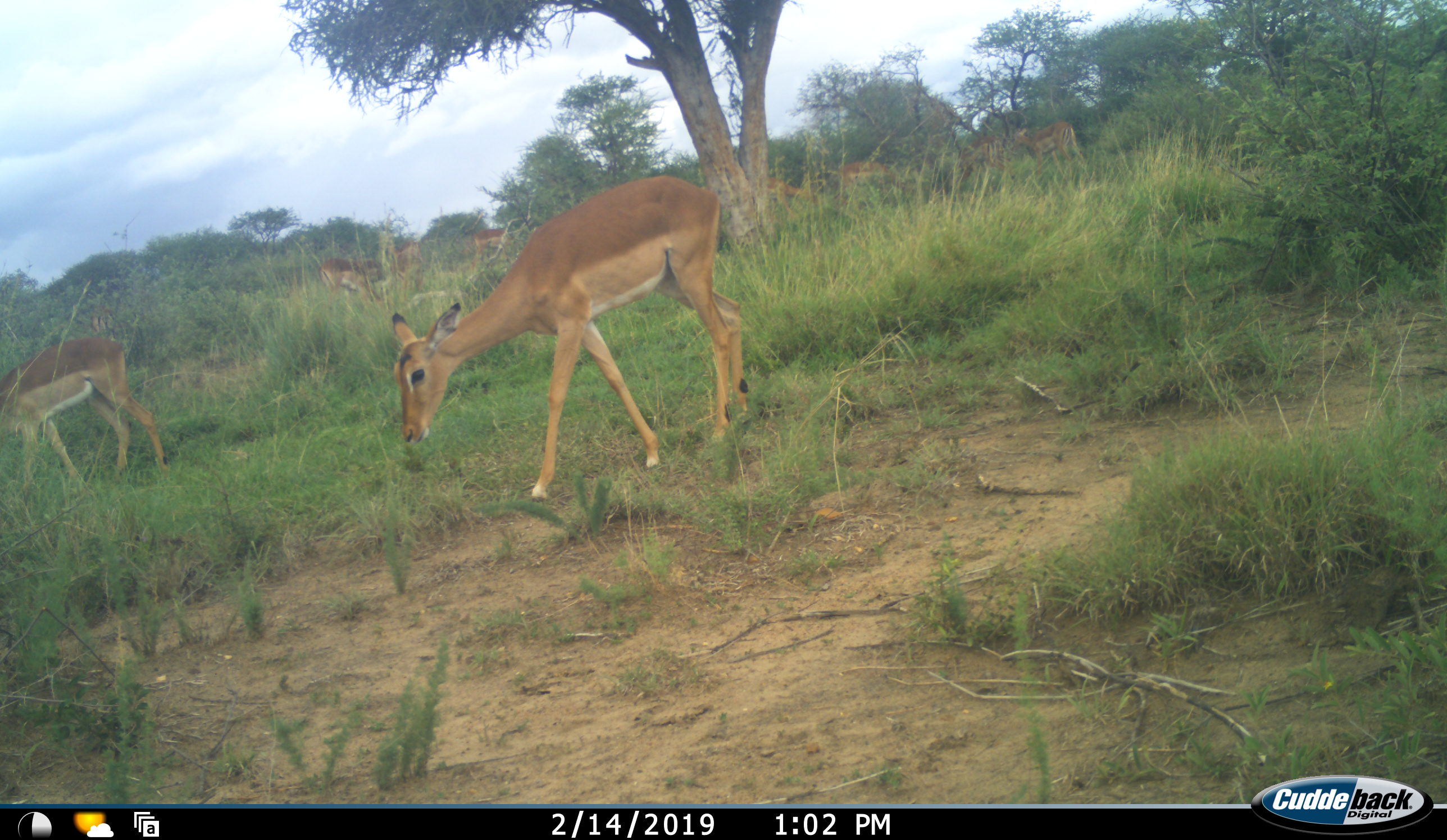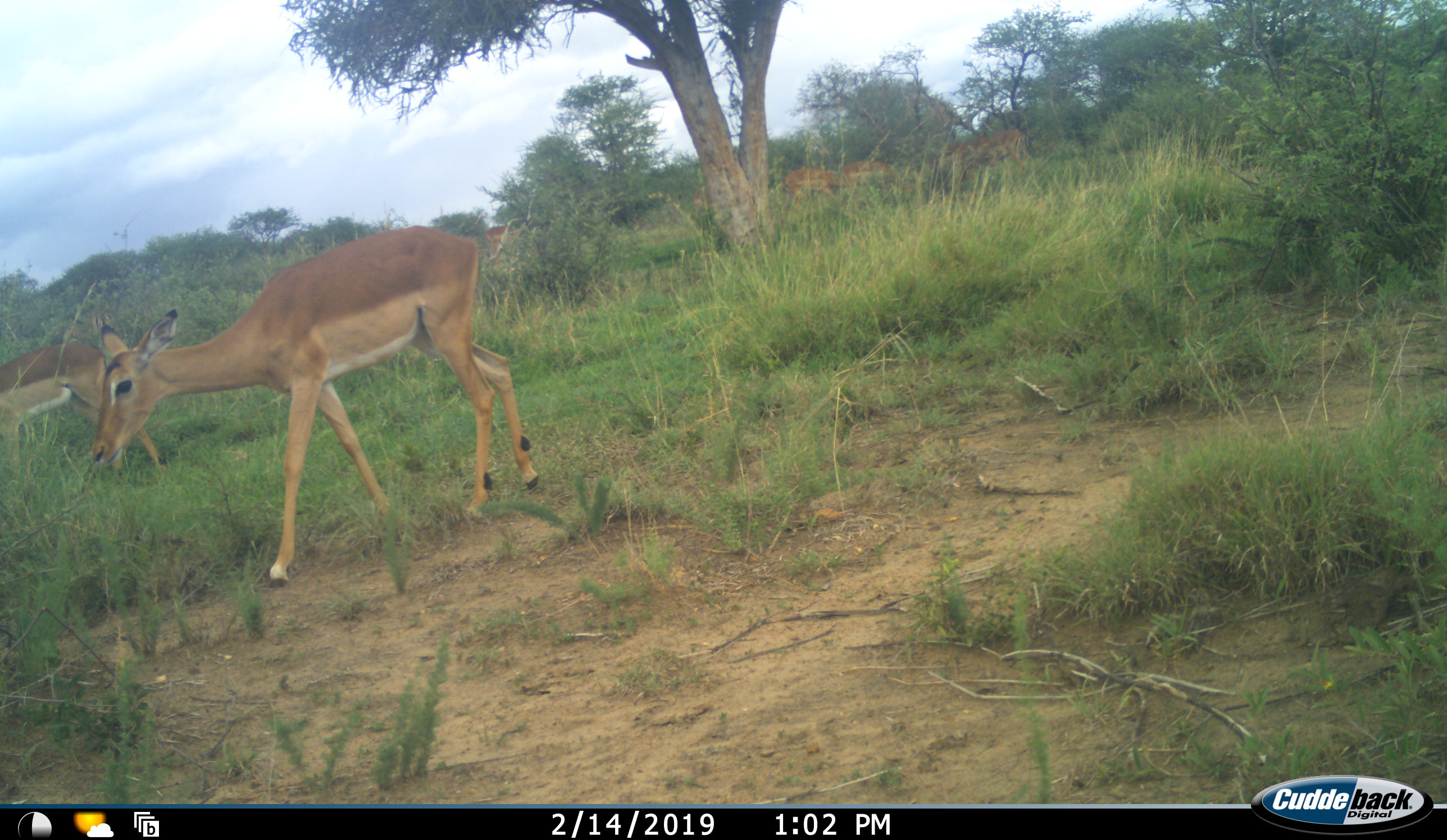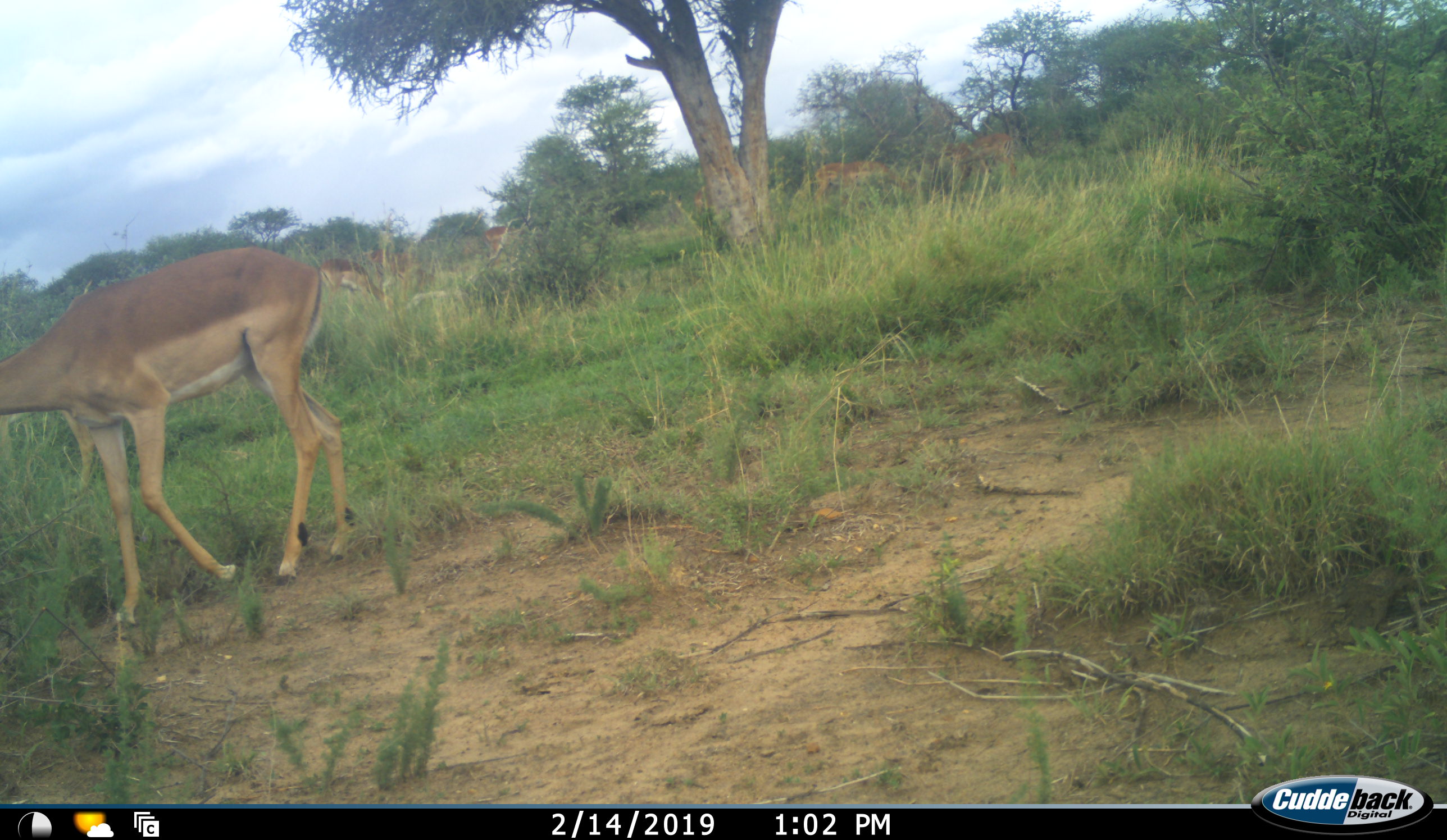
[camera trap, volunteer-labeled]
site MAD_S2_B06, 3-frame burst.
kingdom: Animalia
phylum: Chordata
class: Mammalia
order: Artiodactyla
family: Bovidae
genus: Aepyceros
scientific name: Aepyceros melampus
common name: impala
Impala (Aepyceros melampus), count 9. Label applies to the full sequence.